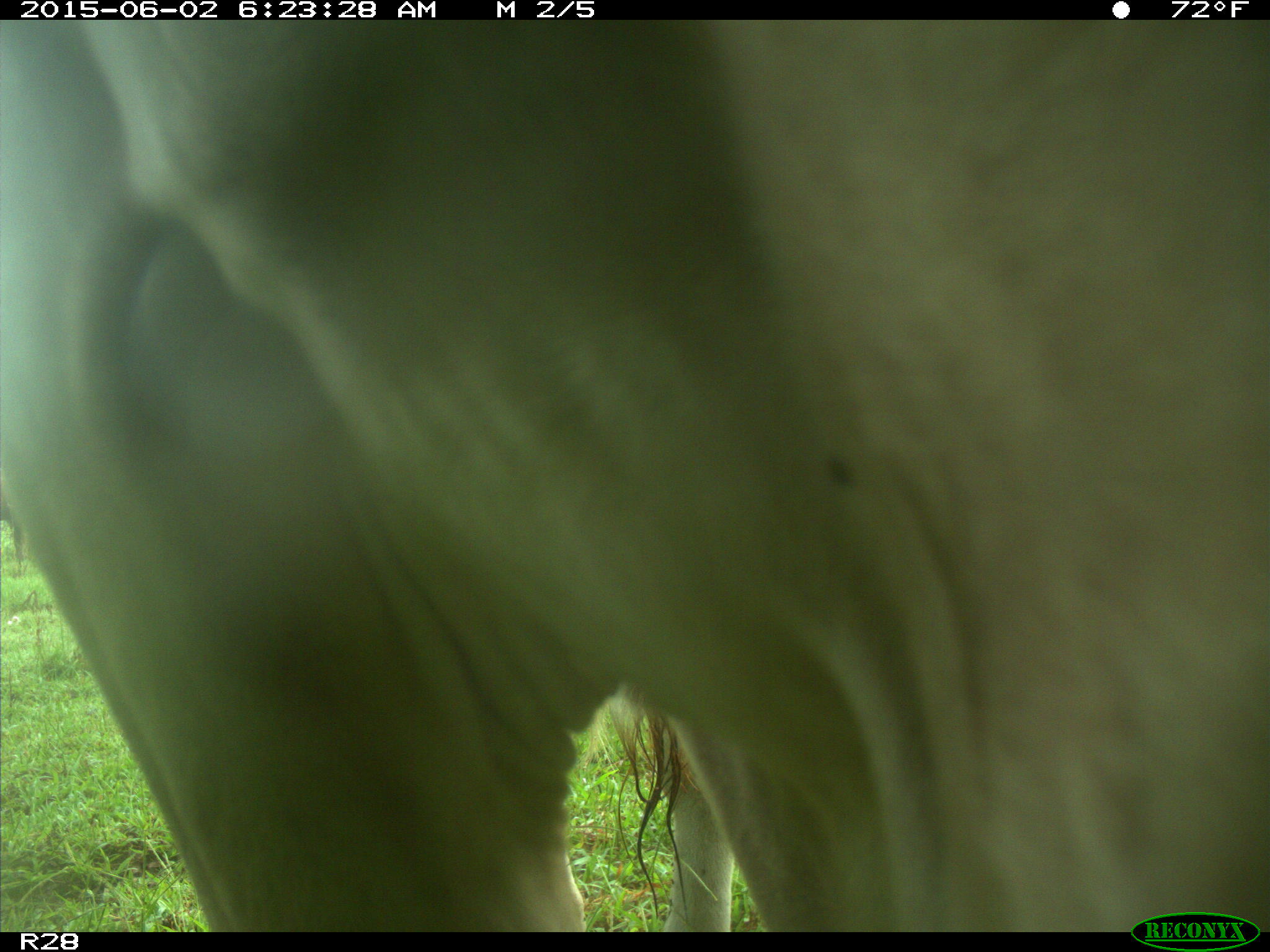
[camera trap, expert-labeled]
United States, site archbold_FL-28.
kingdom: Animalia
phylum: Chordata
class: Mammalia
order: Artiodactyla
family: Bovidae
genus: Bos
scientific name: Bos taurus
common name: domestic cow